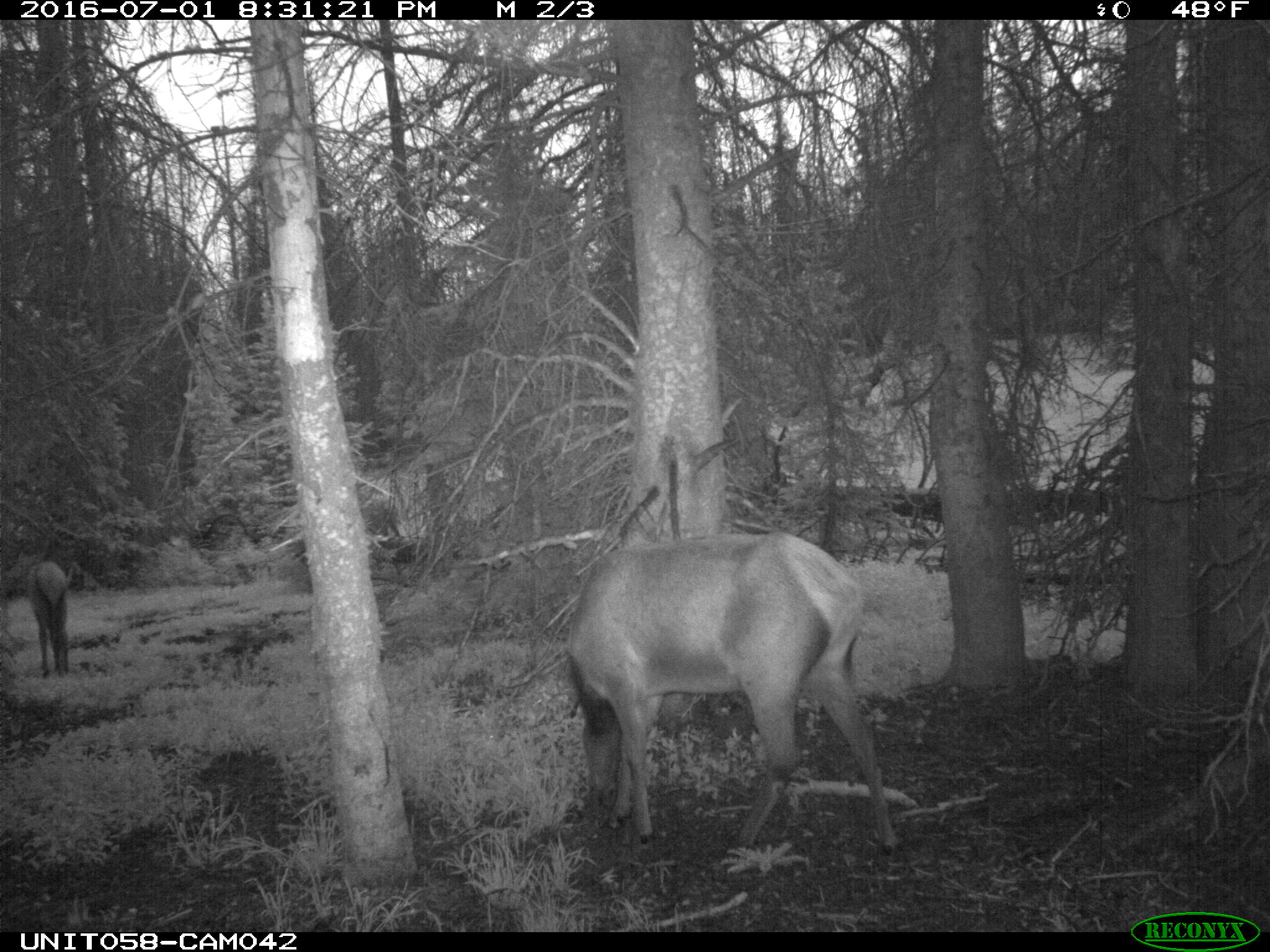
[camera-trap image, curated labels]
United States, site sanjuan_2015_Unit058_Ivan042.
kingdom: Animalia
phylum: Chordata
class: Mammalia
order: Artiodactyla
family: Cervidae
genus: Cervus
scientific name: Cervus elaphus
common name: red deer